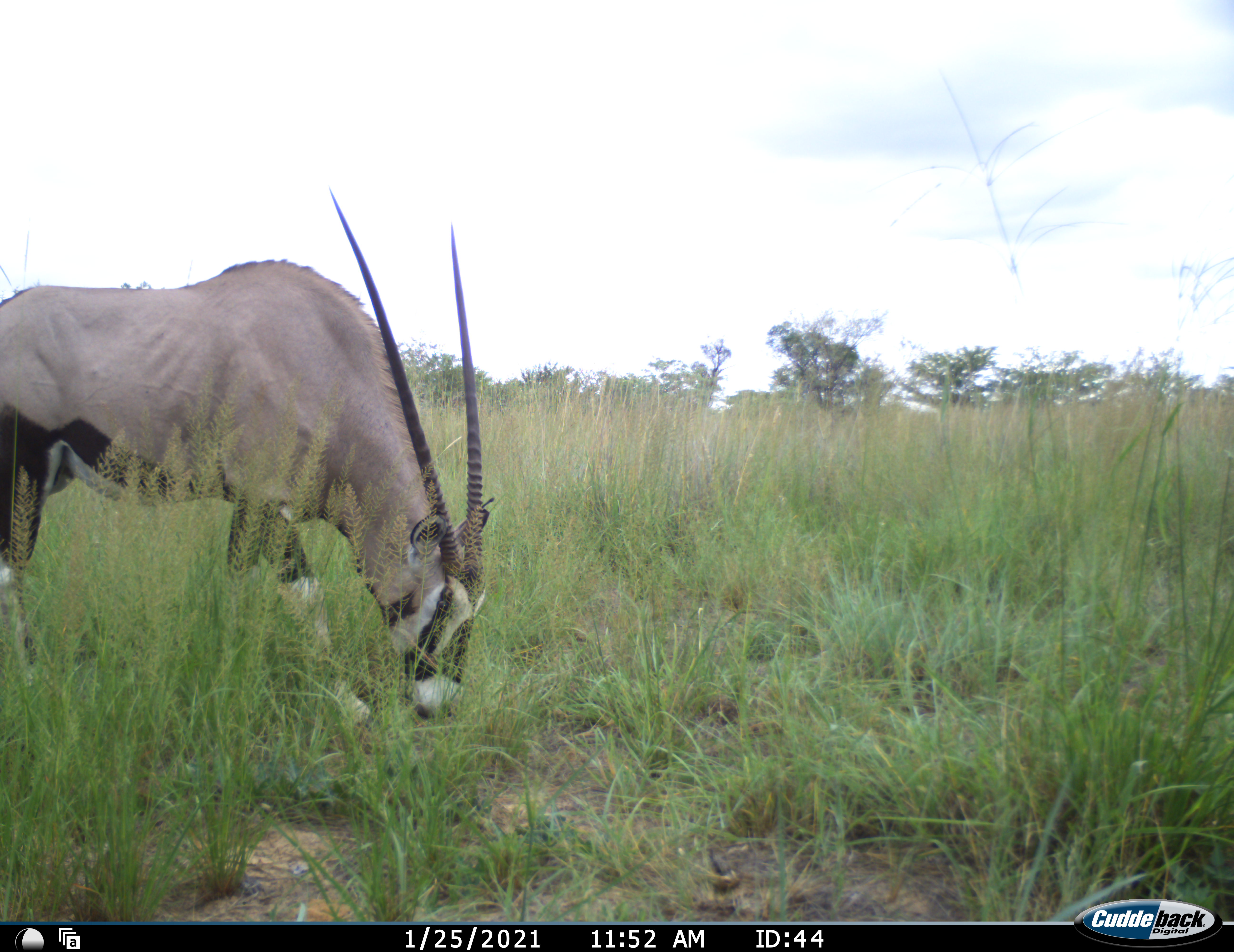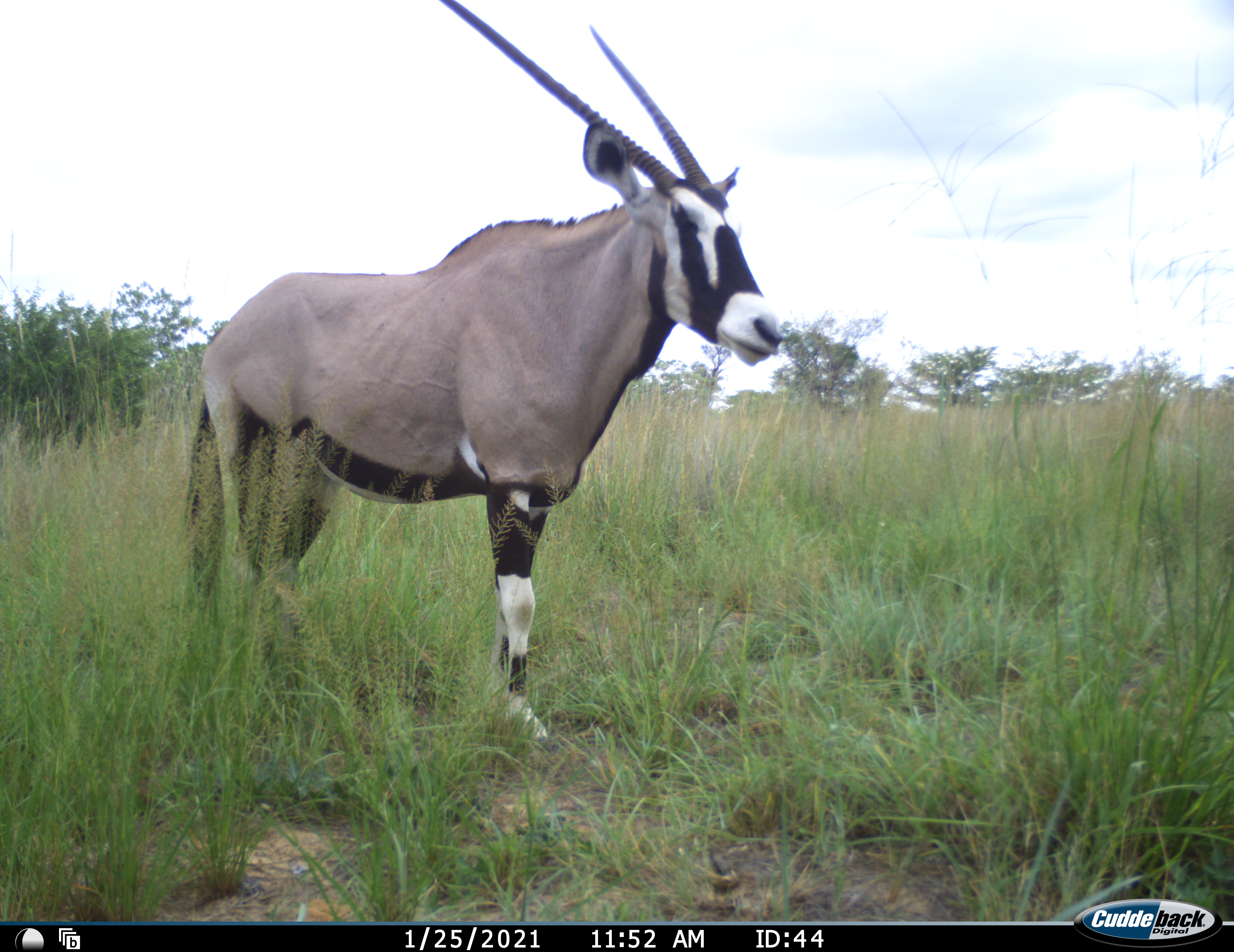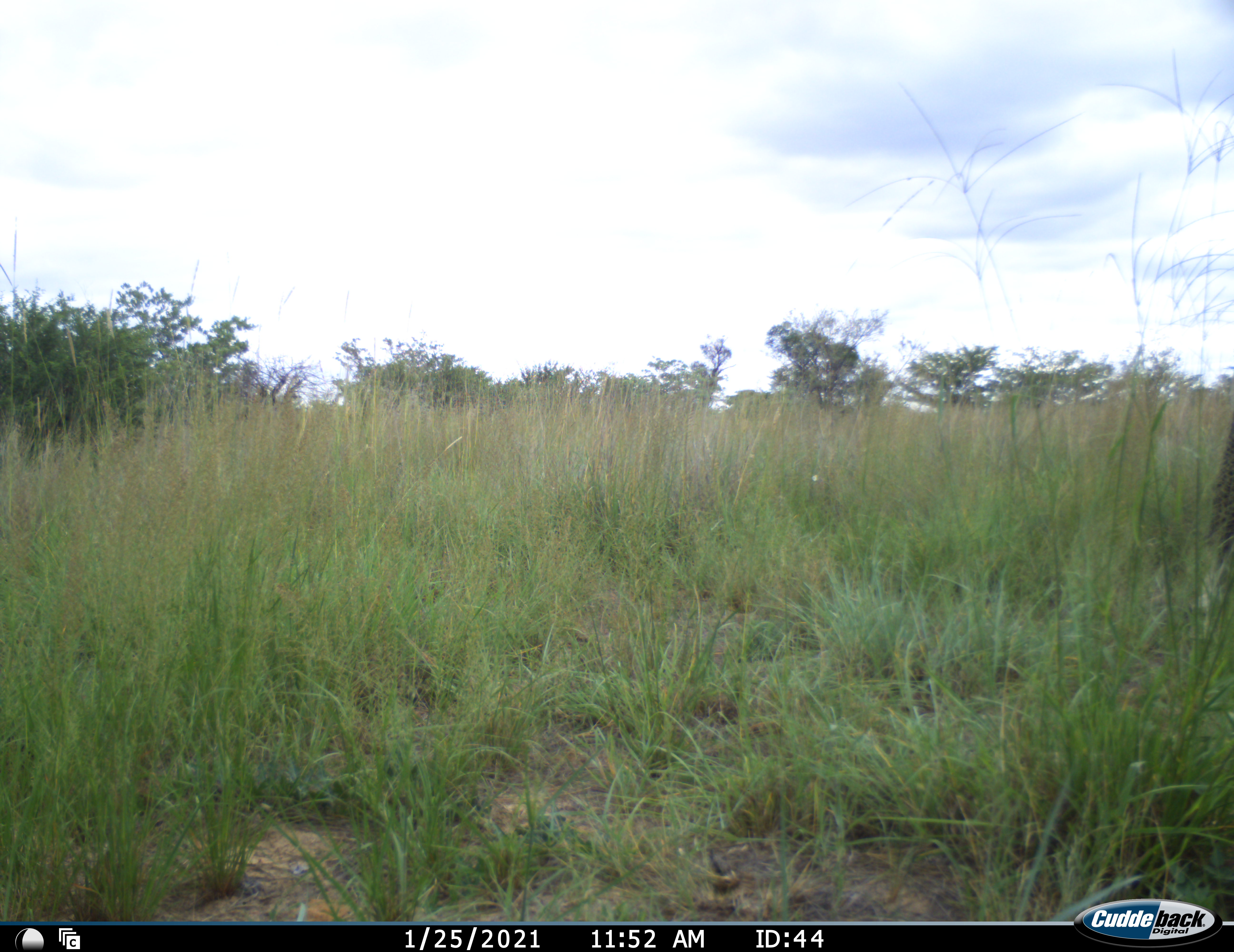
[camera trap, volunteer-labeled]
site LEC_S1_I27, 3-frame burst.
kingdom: Animalia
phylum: Chordata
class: Mammalia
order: Artiodactyla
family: Bovidae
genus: Oryx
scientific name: Oryx gazella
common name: gemsbok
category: oryx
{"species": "oryx (gemsbok) (Oryx gazella)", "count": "1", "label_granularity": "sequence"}